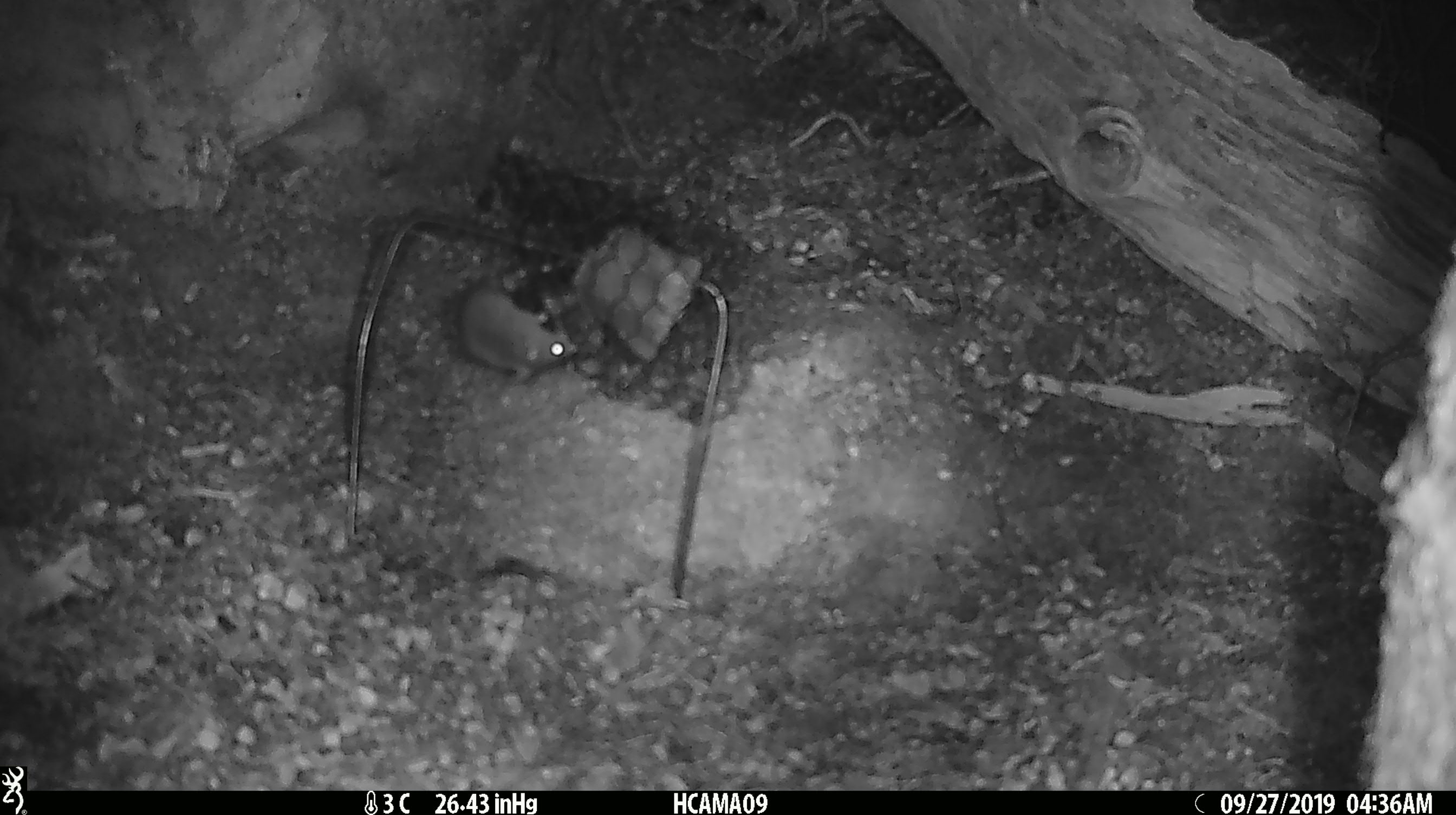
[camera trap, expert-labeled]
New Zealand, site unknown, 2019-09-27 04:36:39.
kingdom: Animalia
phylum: Chordata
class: Mammalia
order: Rodentia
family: Muridae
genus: Mus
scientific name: Mus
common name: mouse